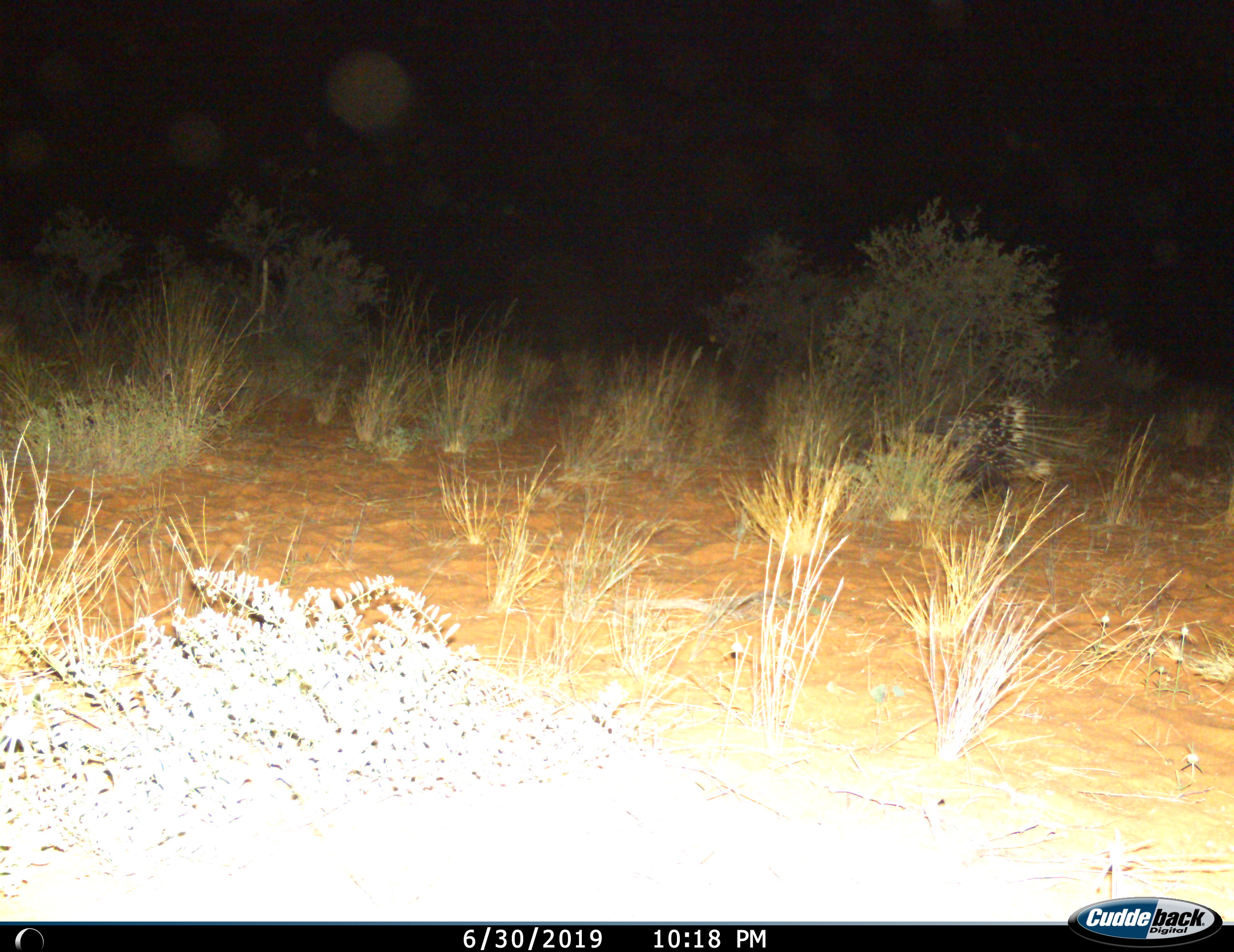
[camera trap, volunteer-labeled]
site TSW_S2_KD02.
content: unidentified animal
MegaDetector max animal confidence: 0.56